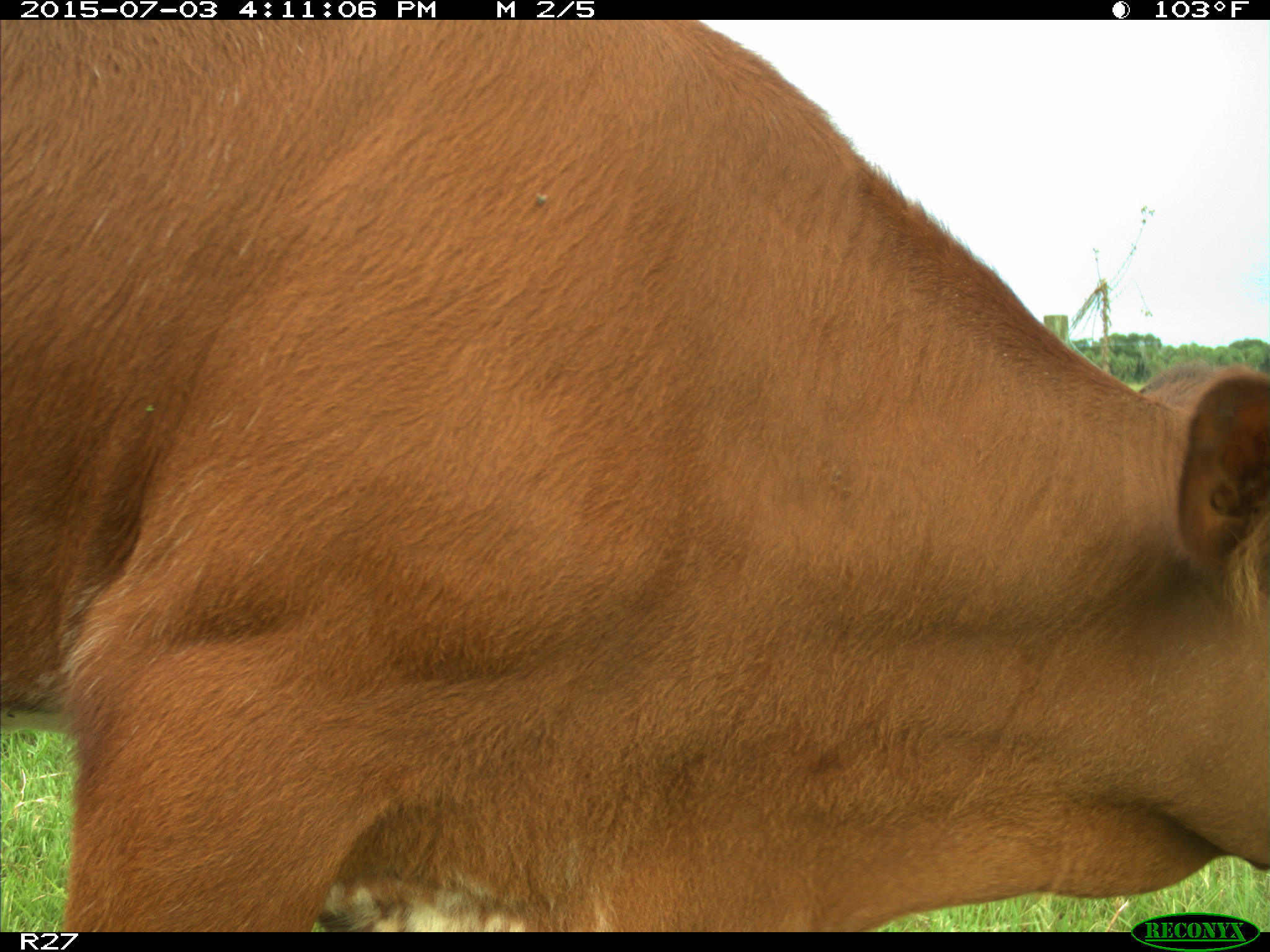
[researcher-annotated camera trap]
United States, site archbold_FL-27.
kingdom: Animalia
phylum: Chordata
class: Mammalia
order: Artiodactyla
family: Bovidae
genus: Bos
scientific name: Bos taurus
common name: domestic cow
Bos taurus (domestic cow).